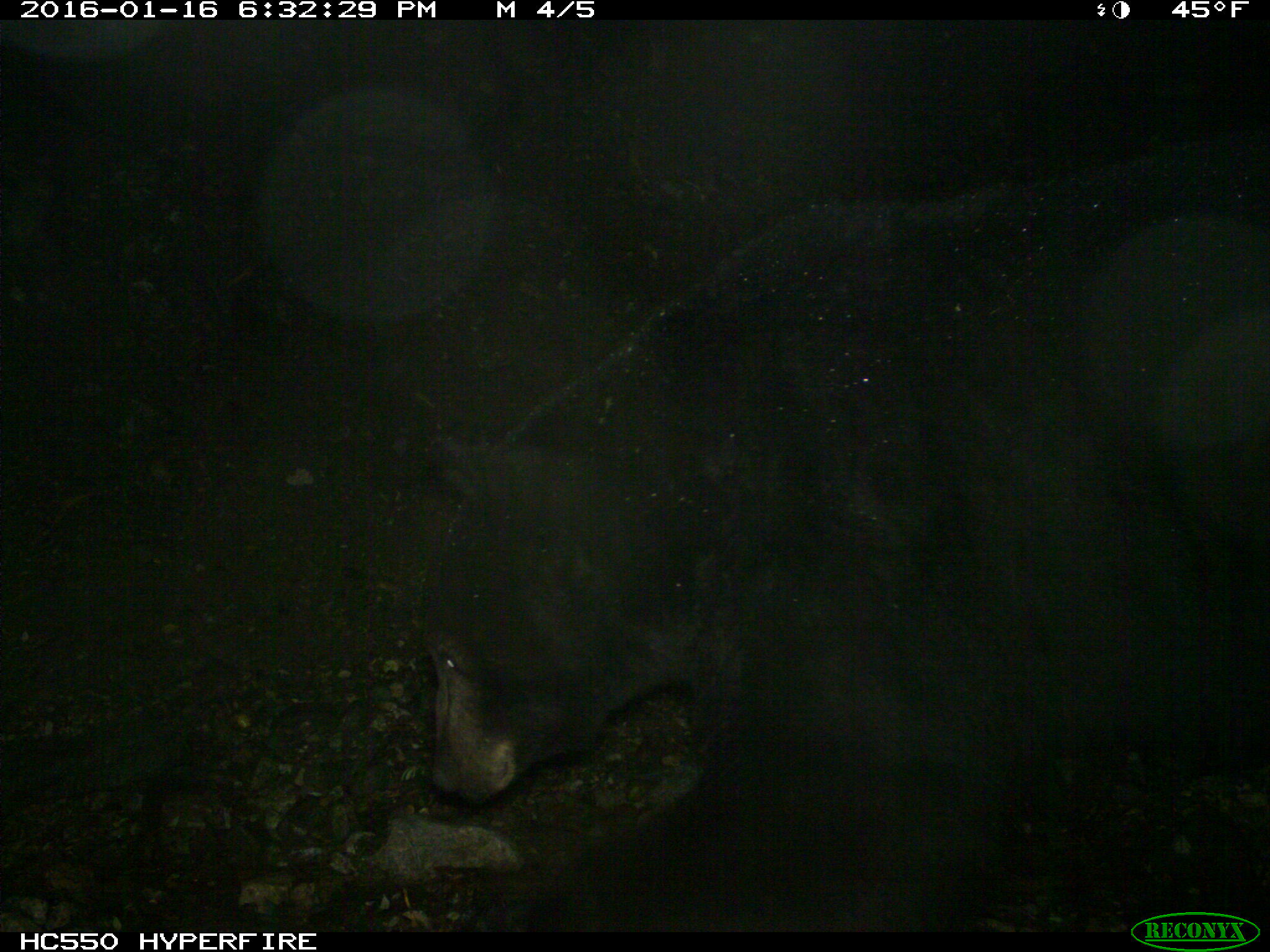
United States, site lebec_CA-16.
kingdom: Animalia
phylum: Chordata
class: Mammalia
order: Carnivora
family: Ursidae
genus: Ursus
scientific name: Ursus americanus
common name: american black bear